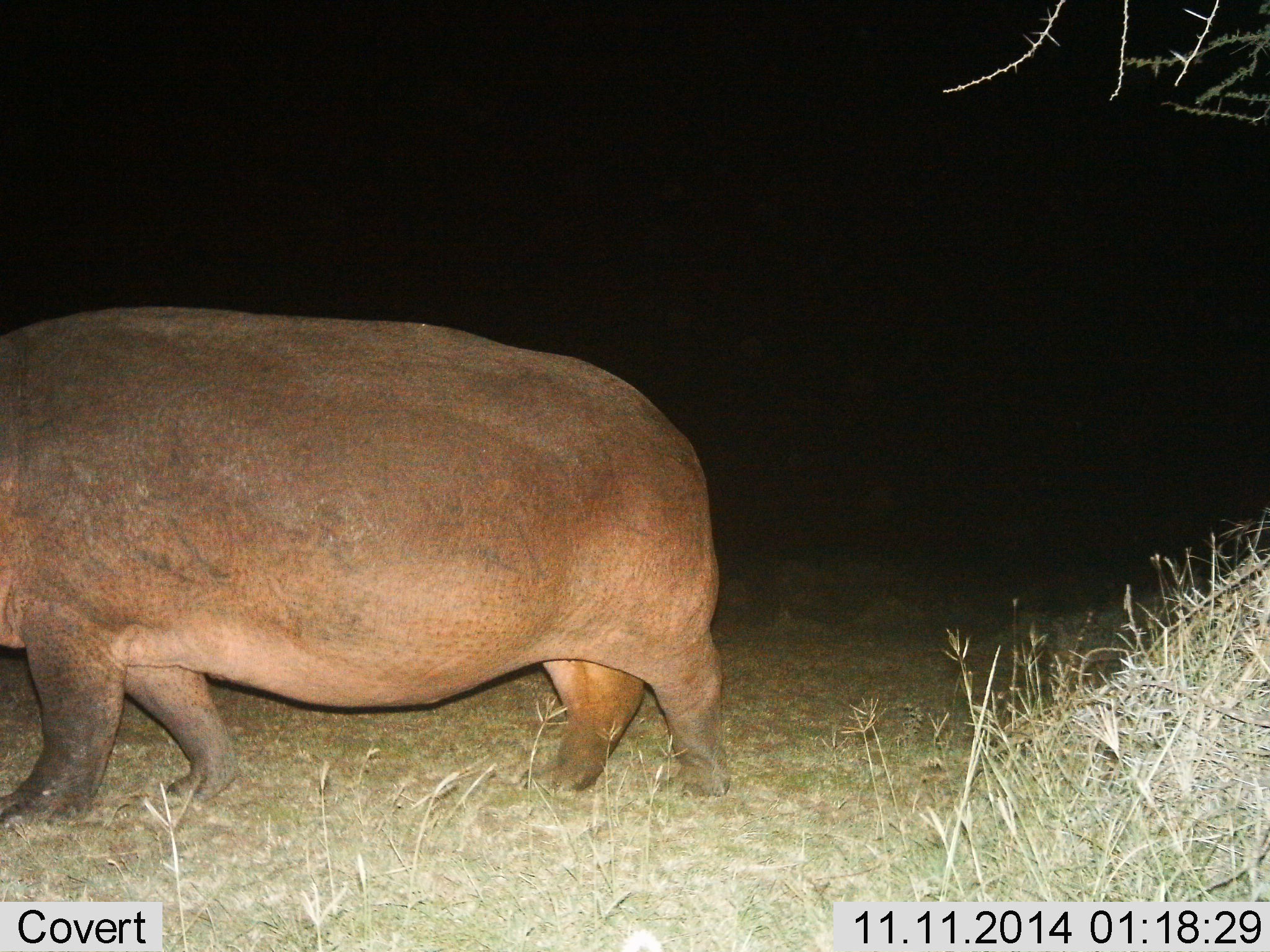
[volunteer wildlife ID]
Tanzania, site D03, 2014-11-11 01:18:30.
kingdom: Animalia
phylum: Chordata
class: Mammalia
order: Artiodactyla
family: Hippopotamidae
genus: Hippopotamus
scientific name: Hippopotamus amphibius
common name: hippopotamus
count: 1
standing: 40%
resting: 0%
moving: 60%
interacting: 0%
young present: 0%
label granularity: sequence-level